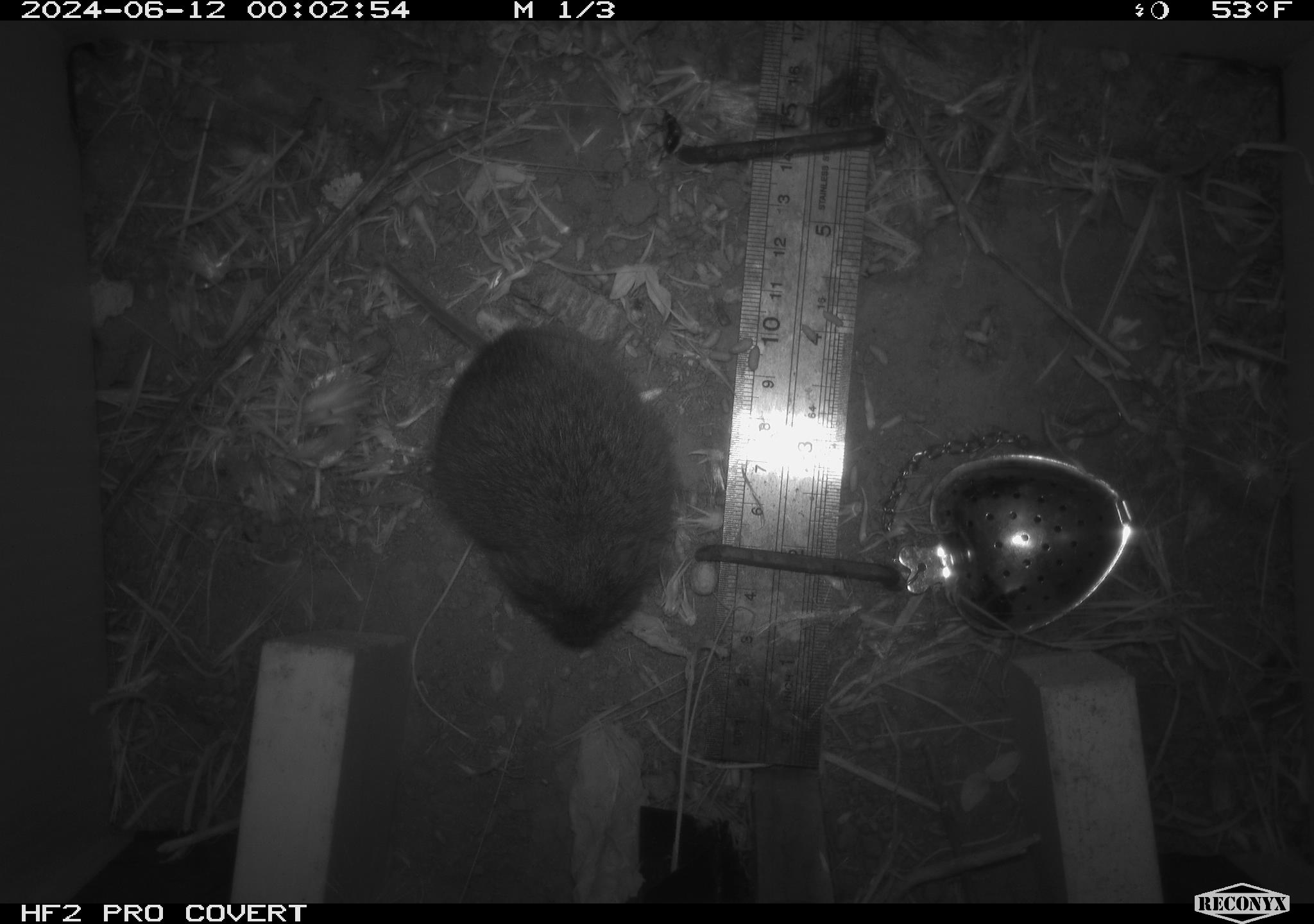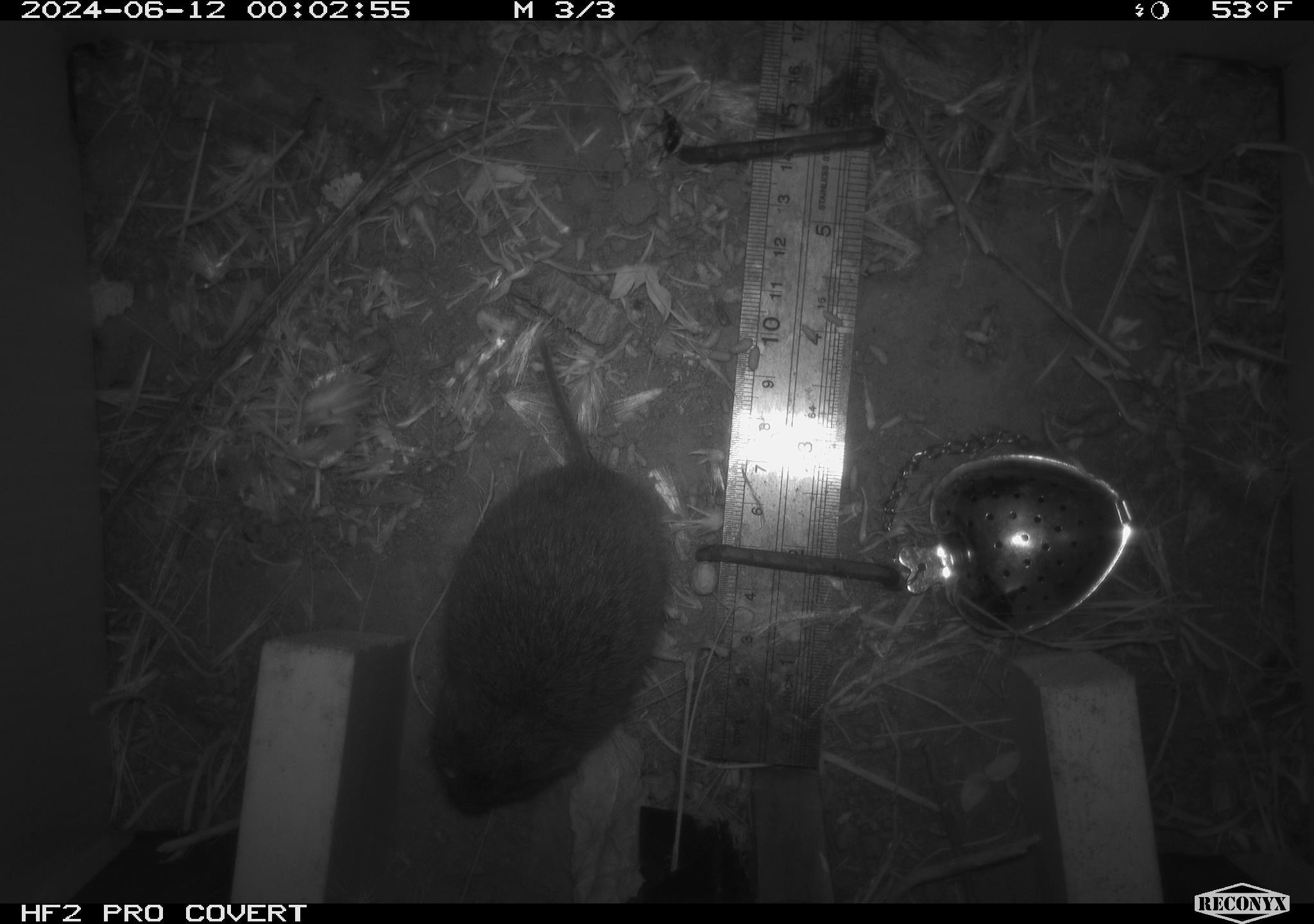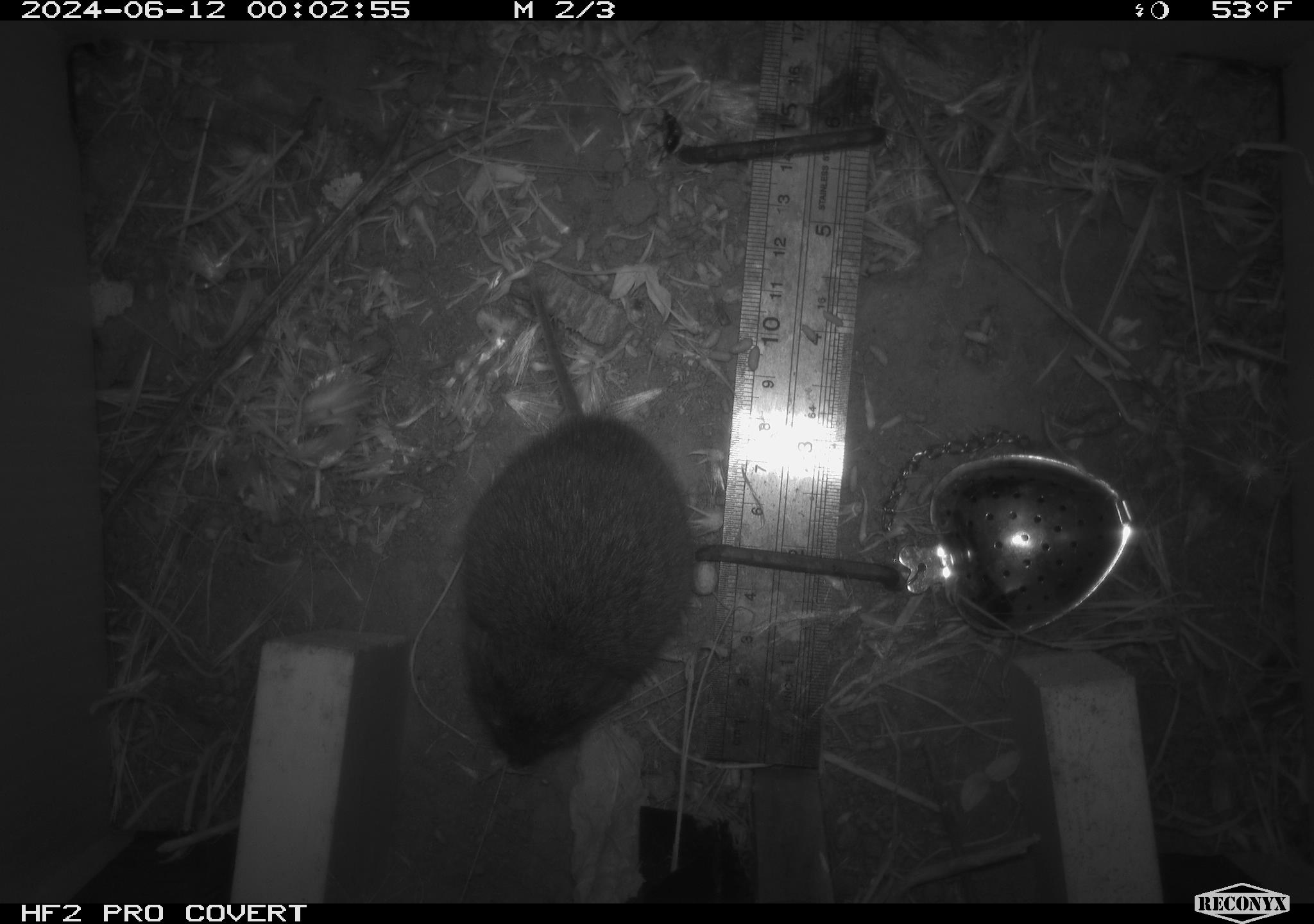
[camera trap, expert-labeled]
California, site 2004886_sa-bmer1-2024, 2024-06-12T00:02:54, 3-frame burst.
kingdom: Animalia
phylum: Chordata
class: Mammalia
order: Rodentia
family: Cricetidae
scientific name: Cricetidae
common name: hamsters, voles, lemmings, and allies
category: cricetidae family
Cricetidae family (hamsters, voles, lemmings, and allies) (Cricetidae).